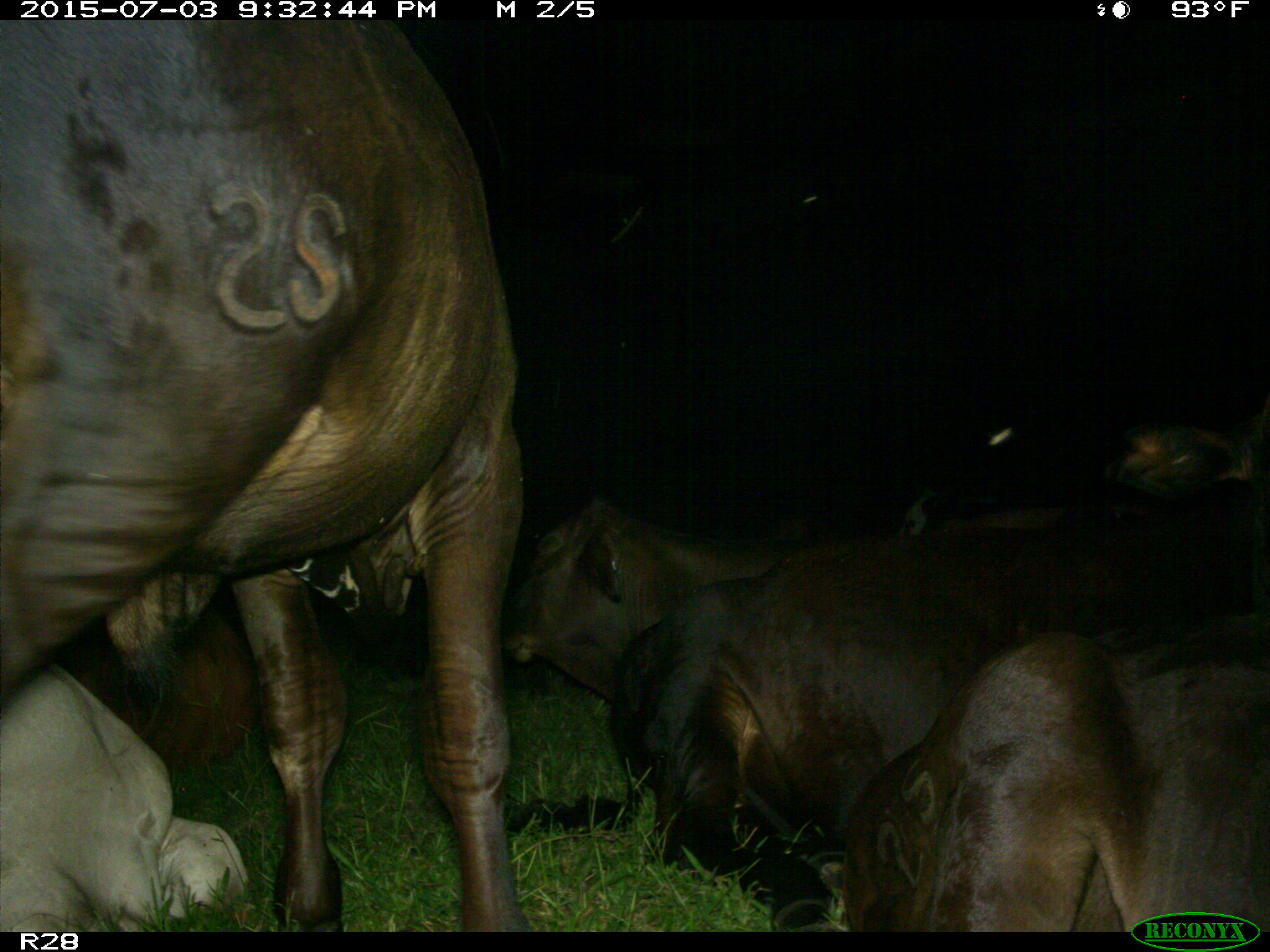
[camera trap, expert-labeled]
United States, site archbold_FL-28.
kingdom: Animalia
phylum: Chordata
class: Mammalia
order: Artiodactyla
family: Bovidae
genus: Bos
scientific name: Bos taurus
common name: domestic cow